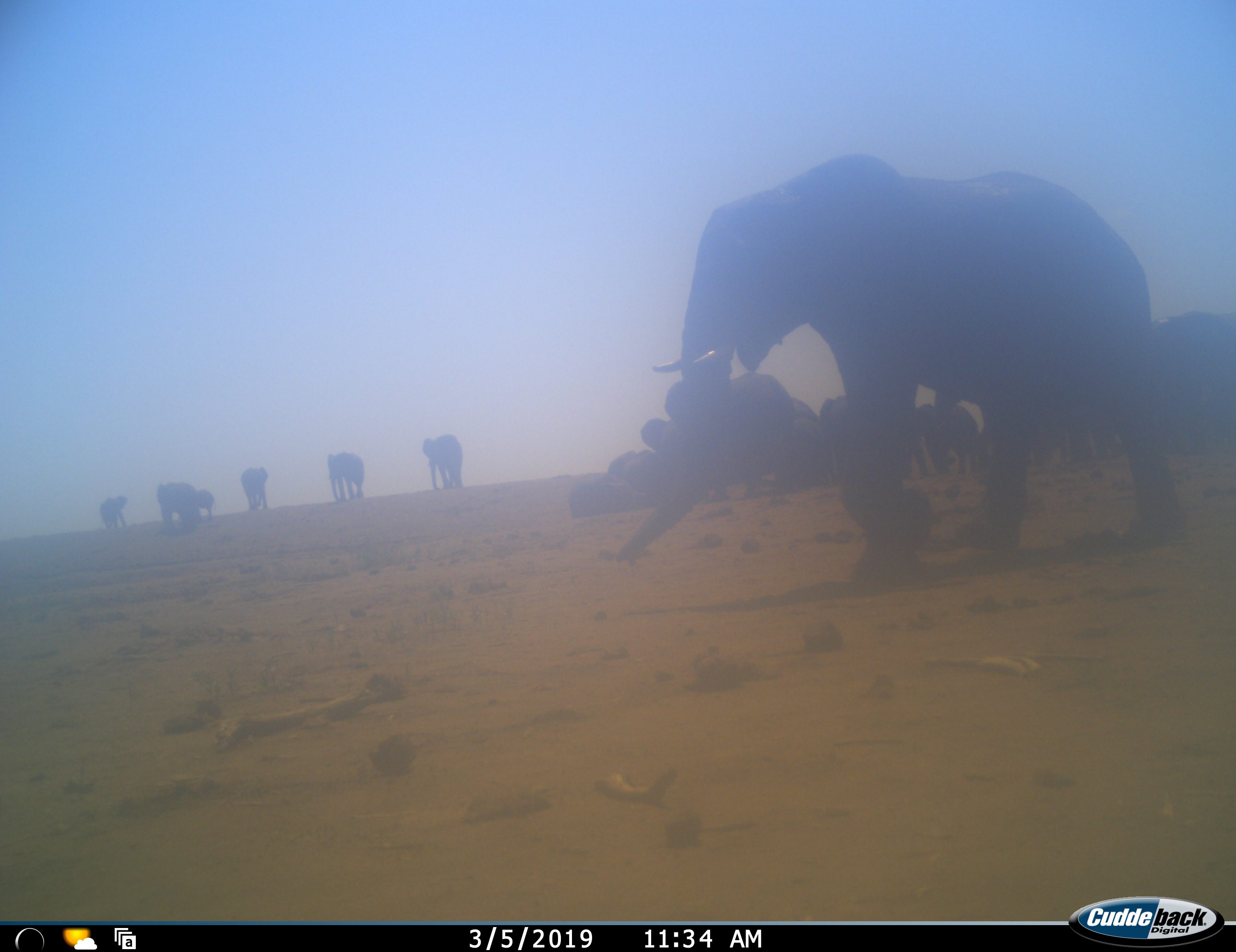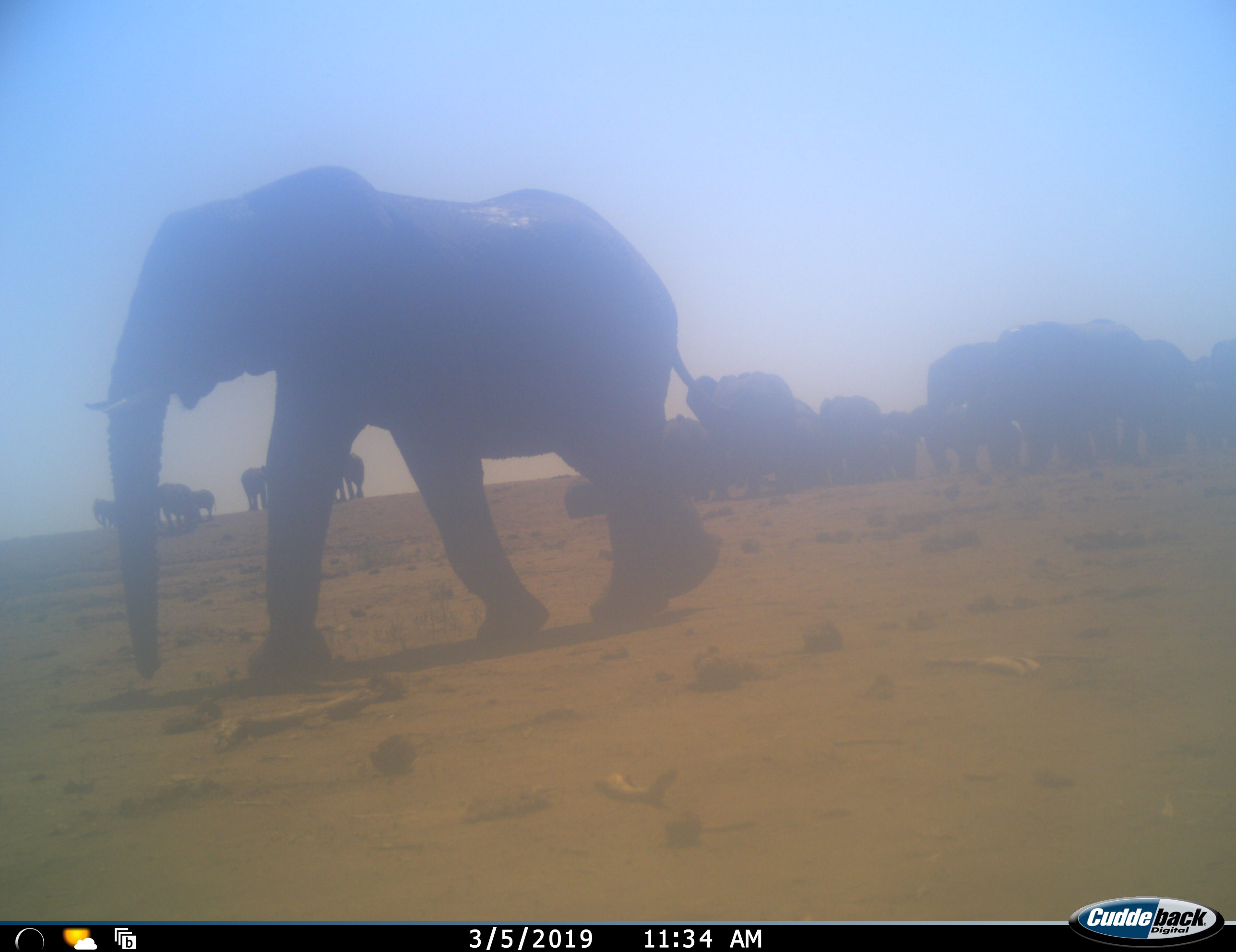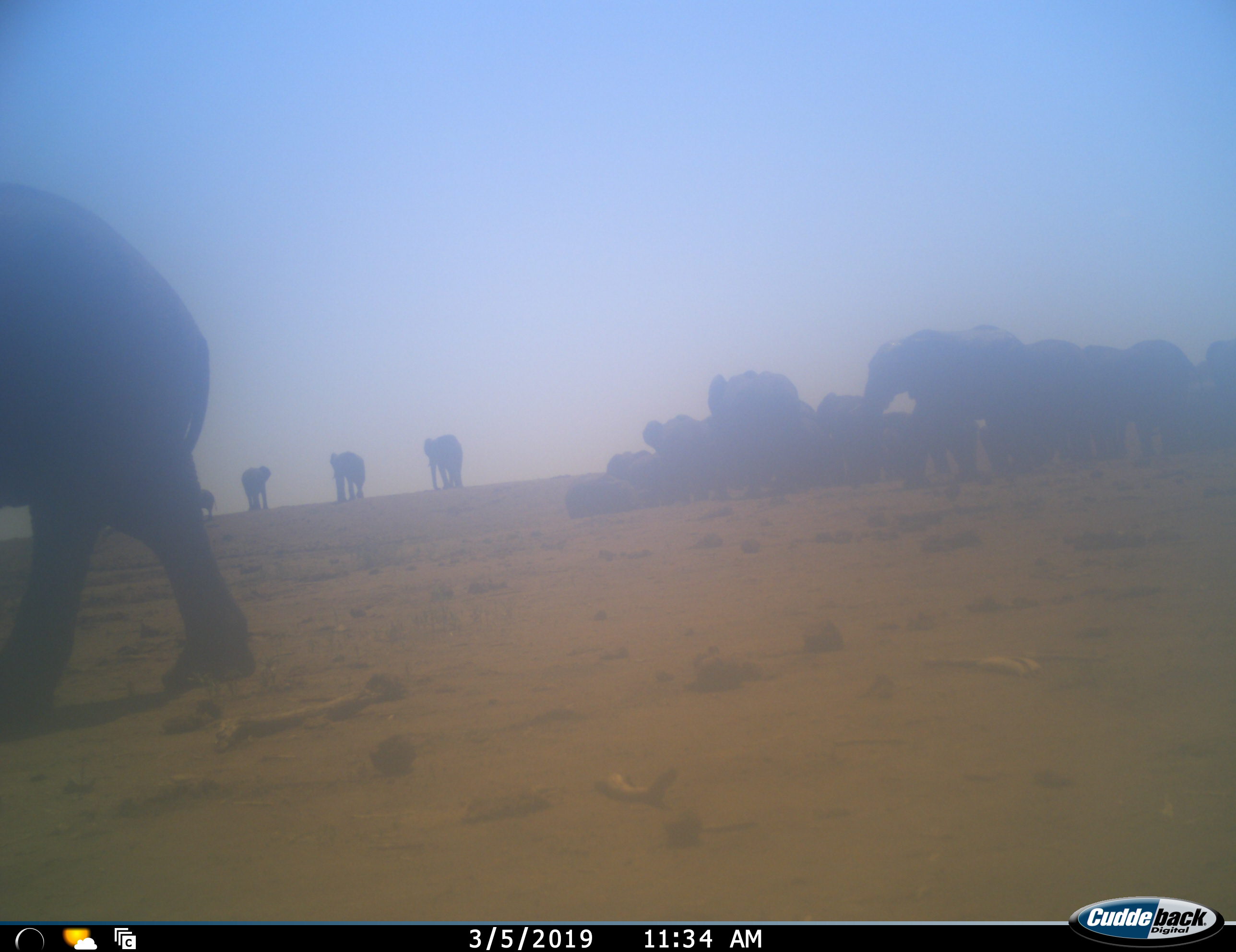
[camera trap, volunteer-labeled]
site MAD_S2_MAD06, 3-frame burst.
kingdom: Animalia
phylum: Chordata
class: Mammalia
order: Proboscidea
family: Elephantidae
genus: Loxodonta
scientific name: Loxodonta africana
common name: african bush elephant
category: elephant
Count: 11-50.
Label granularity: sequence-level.